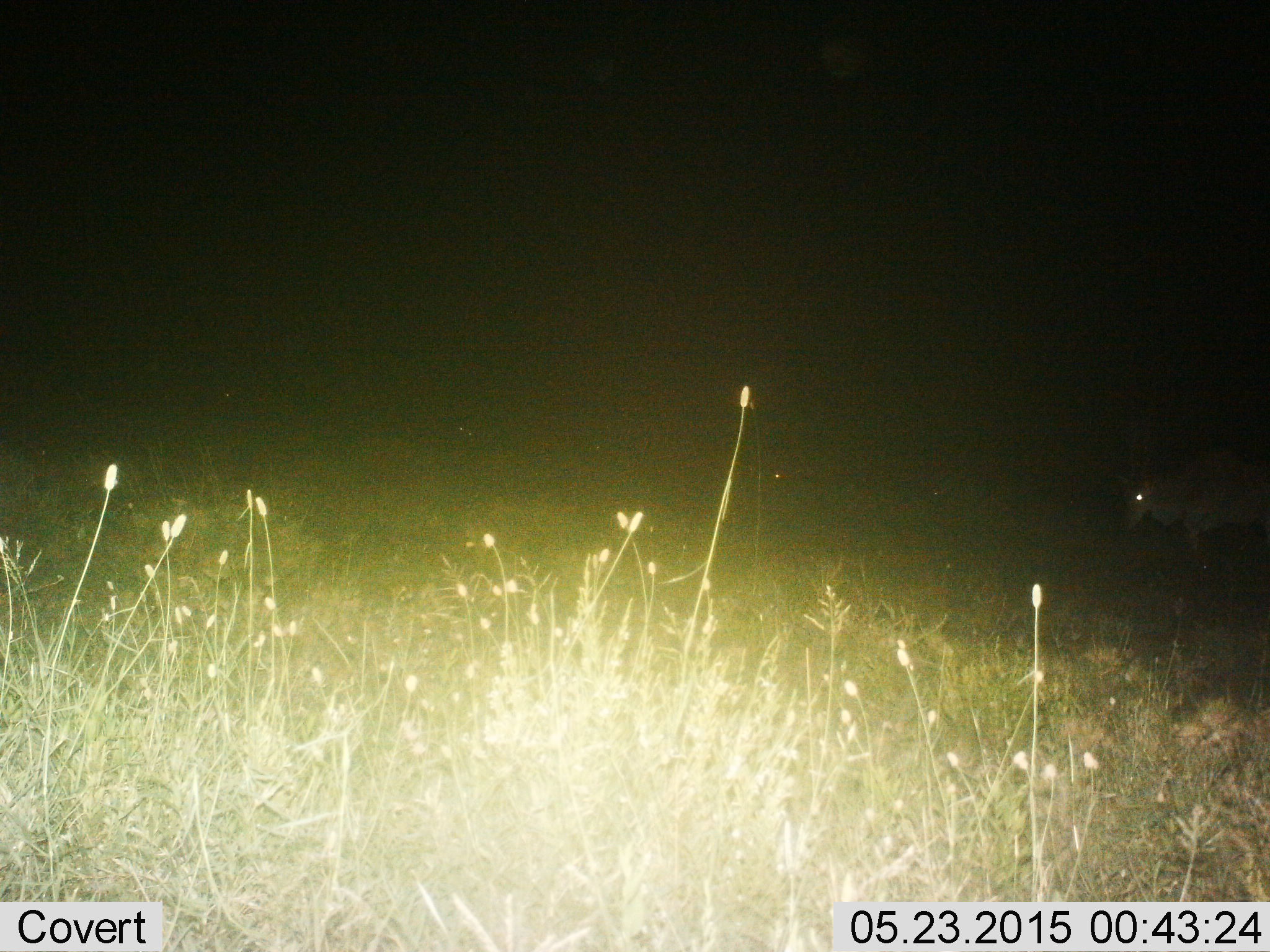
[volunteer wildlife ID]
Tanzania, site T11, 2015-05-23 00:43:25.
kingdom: Animalia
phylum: Chordata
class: Mammalia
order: Artiodactyla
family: Bovidae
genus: Tragelaphus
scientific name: Tragelaphus oryx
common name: eland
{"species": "eland (Tragelaphus oryx)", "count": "1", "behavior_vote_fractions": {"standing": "30%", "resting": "0%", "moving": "70%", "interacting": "0%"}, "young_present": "0%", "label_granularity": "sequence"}